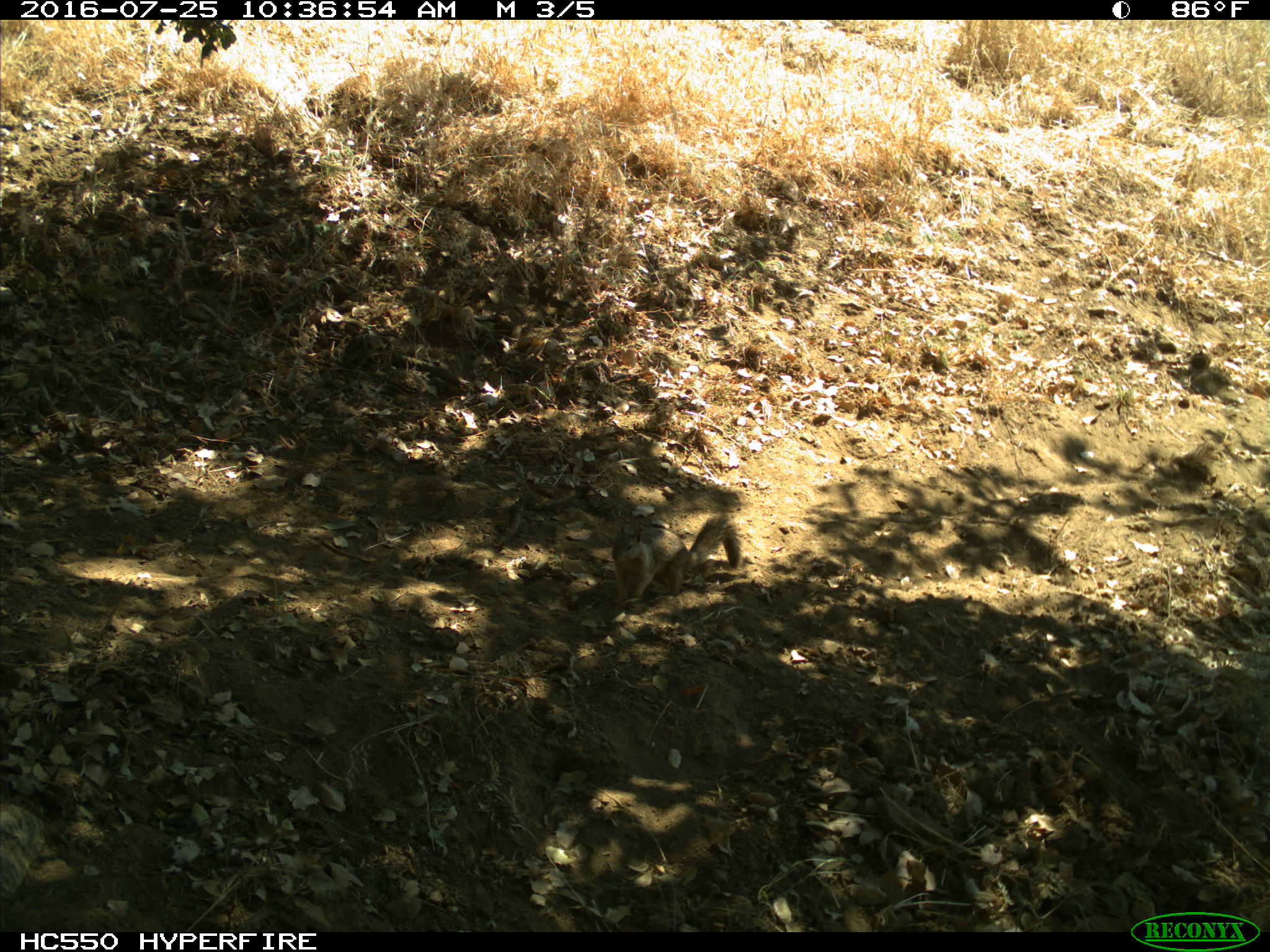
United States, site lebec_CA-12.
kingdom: Animalia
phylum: Chordata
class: Mammalia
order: Rodentia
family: Sciuridae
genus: Otospermophilus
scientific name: Otospermophilus beecheyi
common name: california ground squirrel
Otospermophilus beecheyi (california ground squirrel).